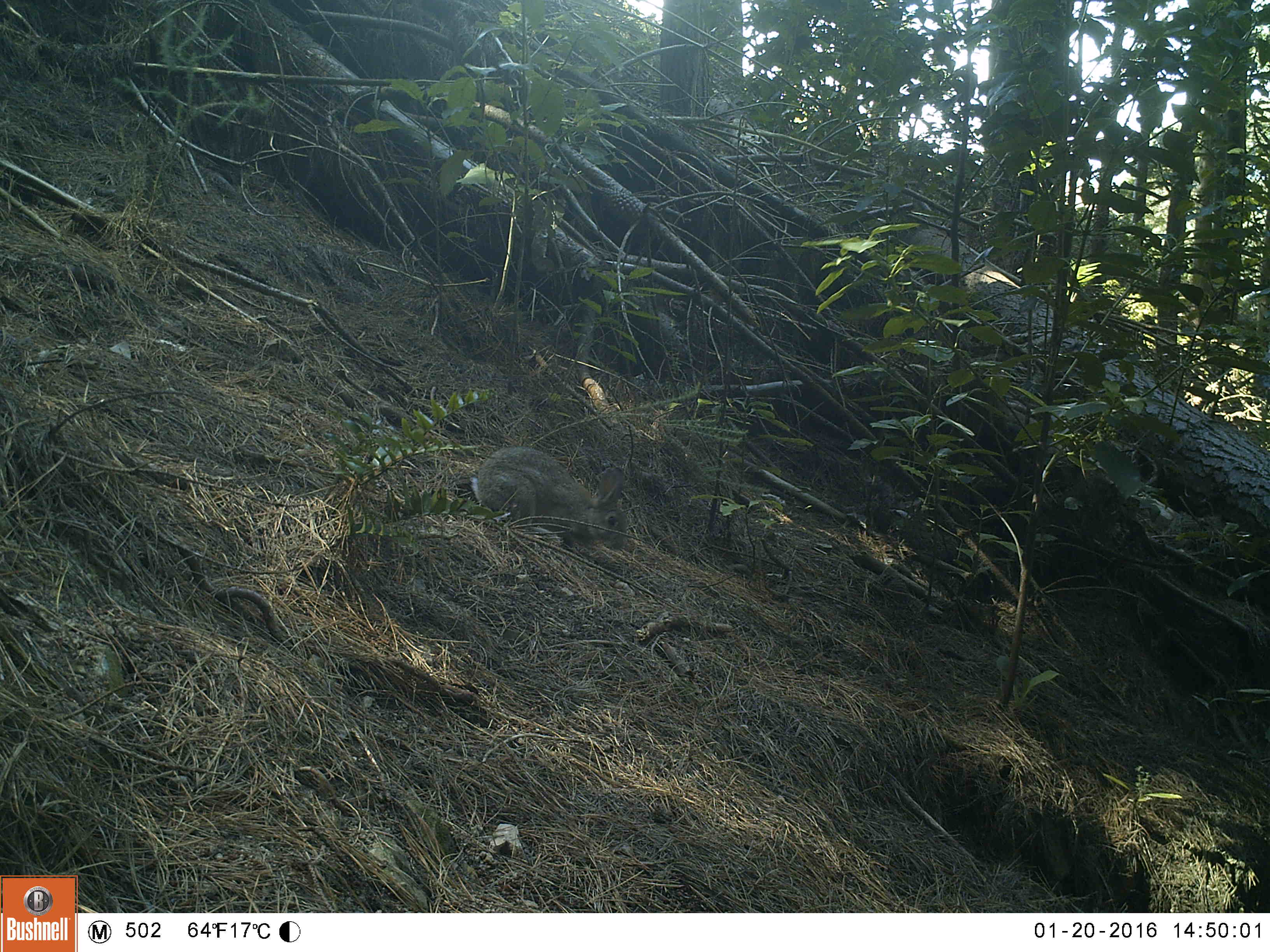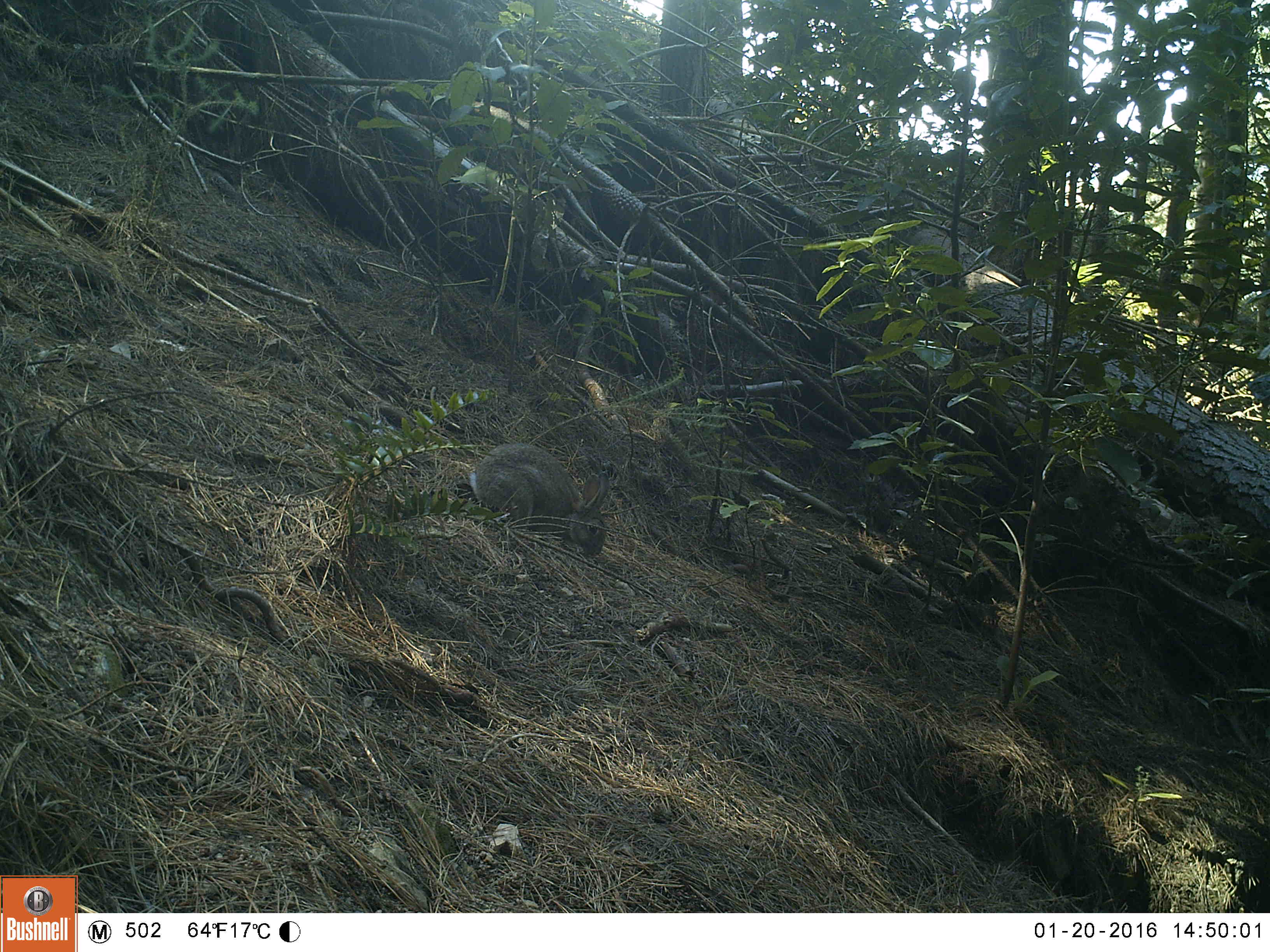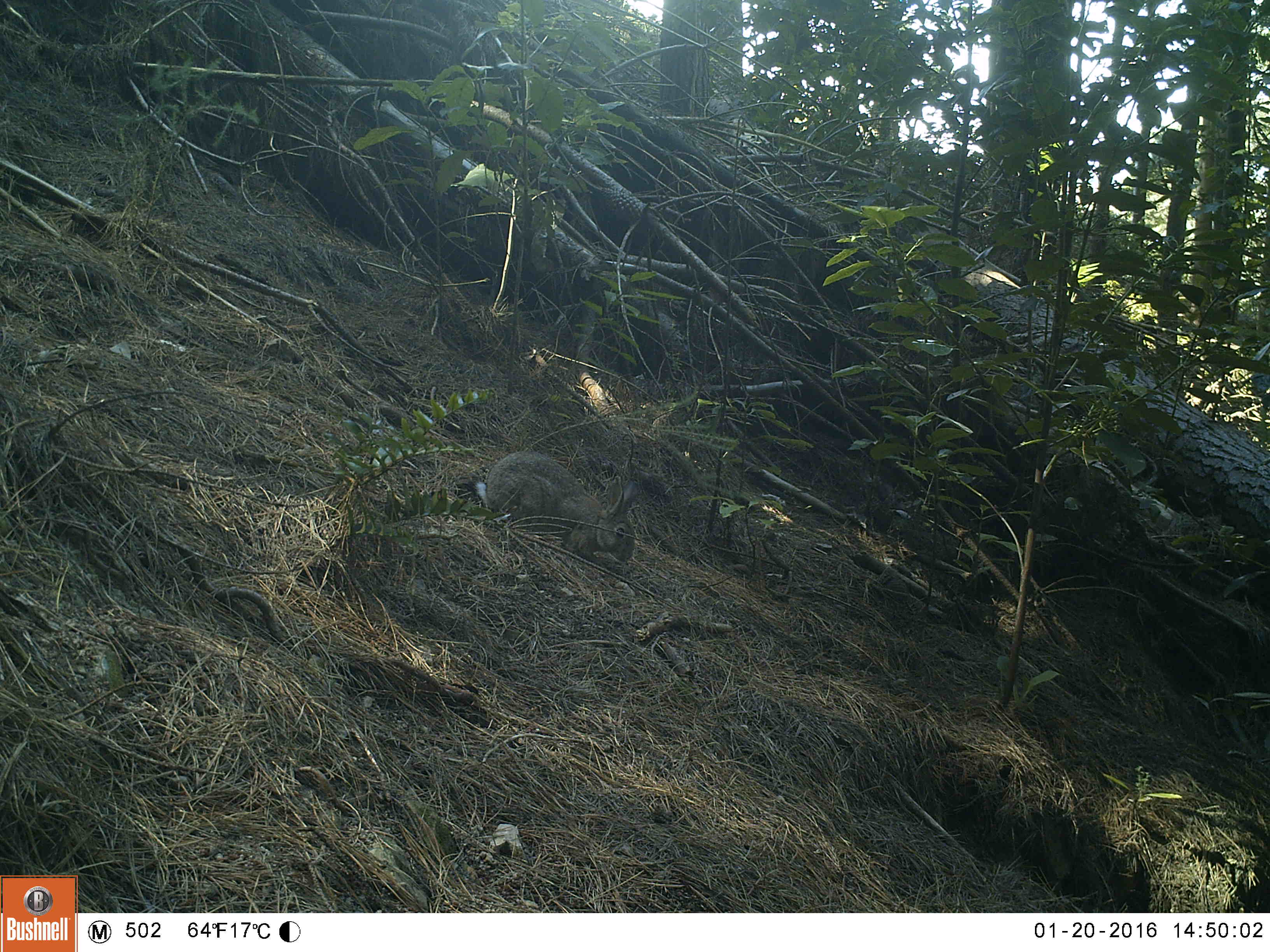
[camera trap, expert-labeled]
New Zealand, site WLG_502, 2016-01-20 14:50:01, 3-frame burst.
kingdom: Animalia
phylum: Chordata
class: Mammalia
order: Lagomorpha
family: Leporidae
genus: Oryctolagus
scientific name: Oryctolagus cuniculus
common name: european rabbit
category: rabbit